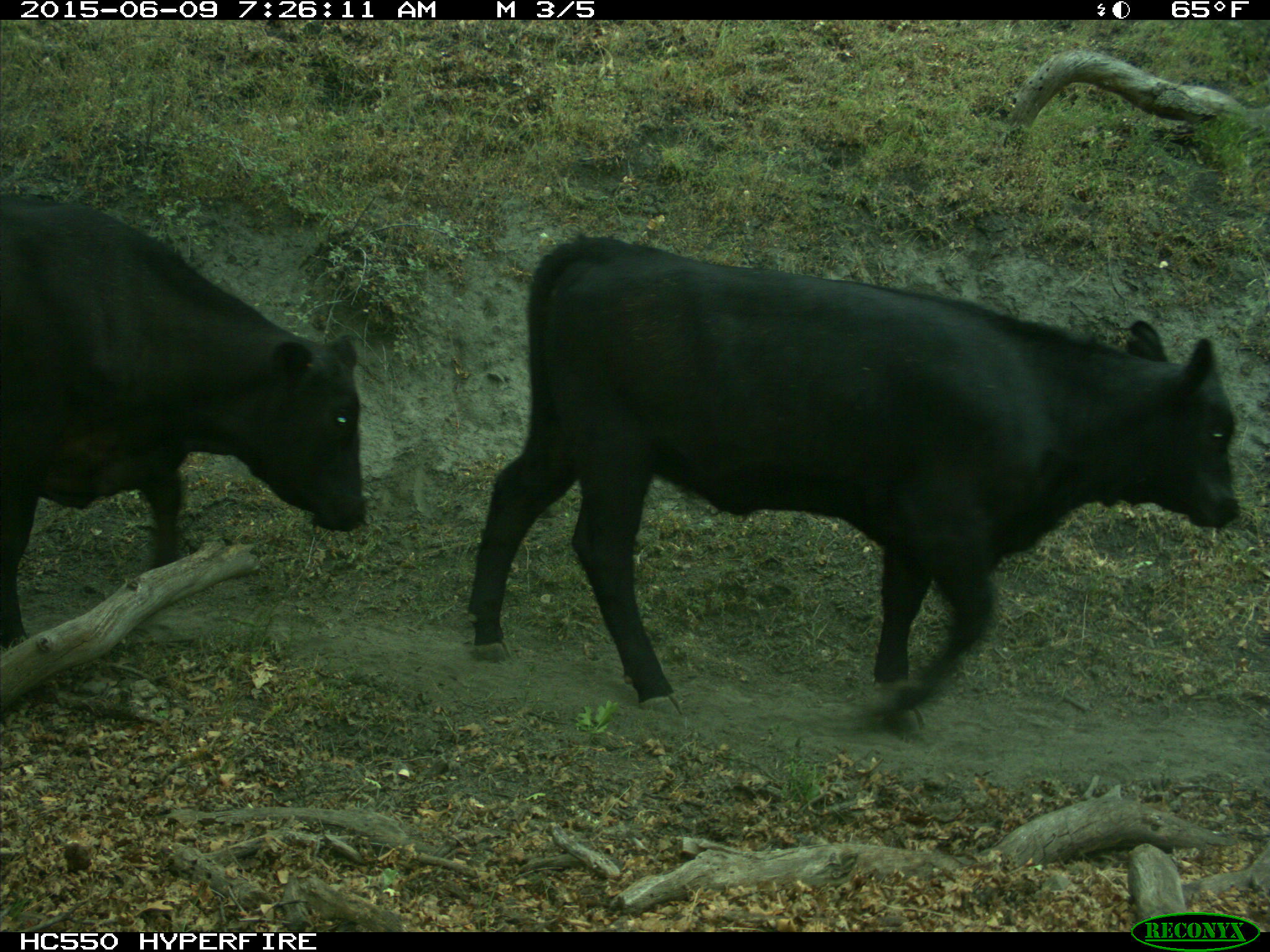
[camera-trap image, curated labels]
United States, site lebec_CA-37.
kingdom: Animalia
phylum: Chordata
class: Mammalia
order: Artiodactyla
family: Bovidae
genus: Bos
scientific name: Bos taurus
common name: domestic cow